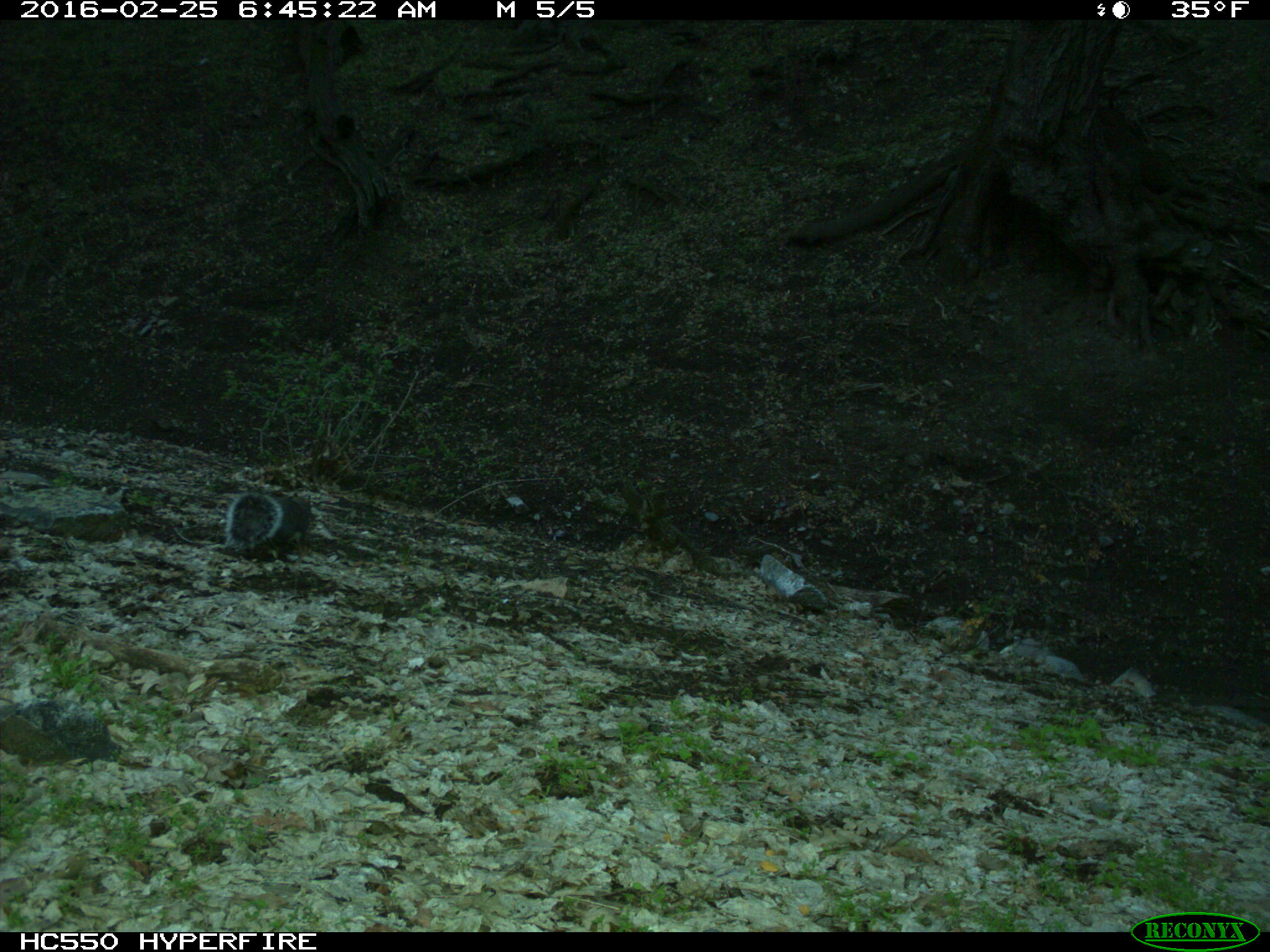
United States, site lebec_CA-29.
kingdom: Animalia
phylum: Chordata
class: Mammalia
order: Rodentia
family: Sciuridae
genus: Sciurus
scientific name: Sciurus carolinensis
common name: eastern gray squirrel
Sciurus carolinensis (eastern gray squirrel).